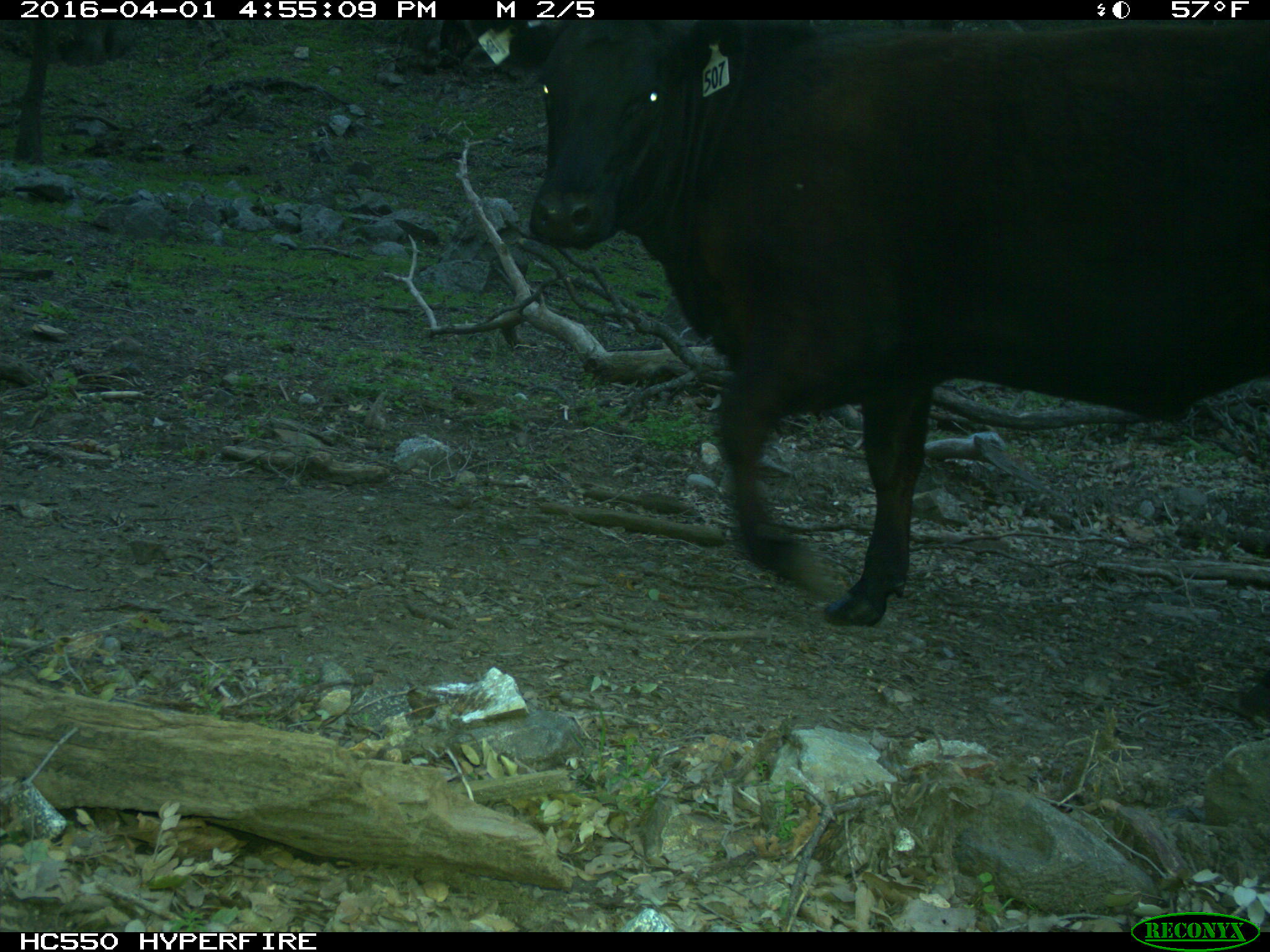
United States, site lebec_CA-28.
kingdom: Animalia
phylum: Chordata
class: Mammalia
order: Artiodactyla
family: Bovidae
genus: Bos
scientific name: Bos taurus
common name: domestic cow